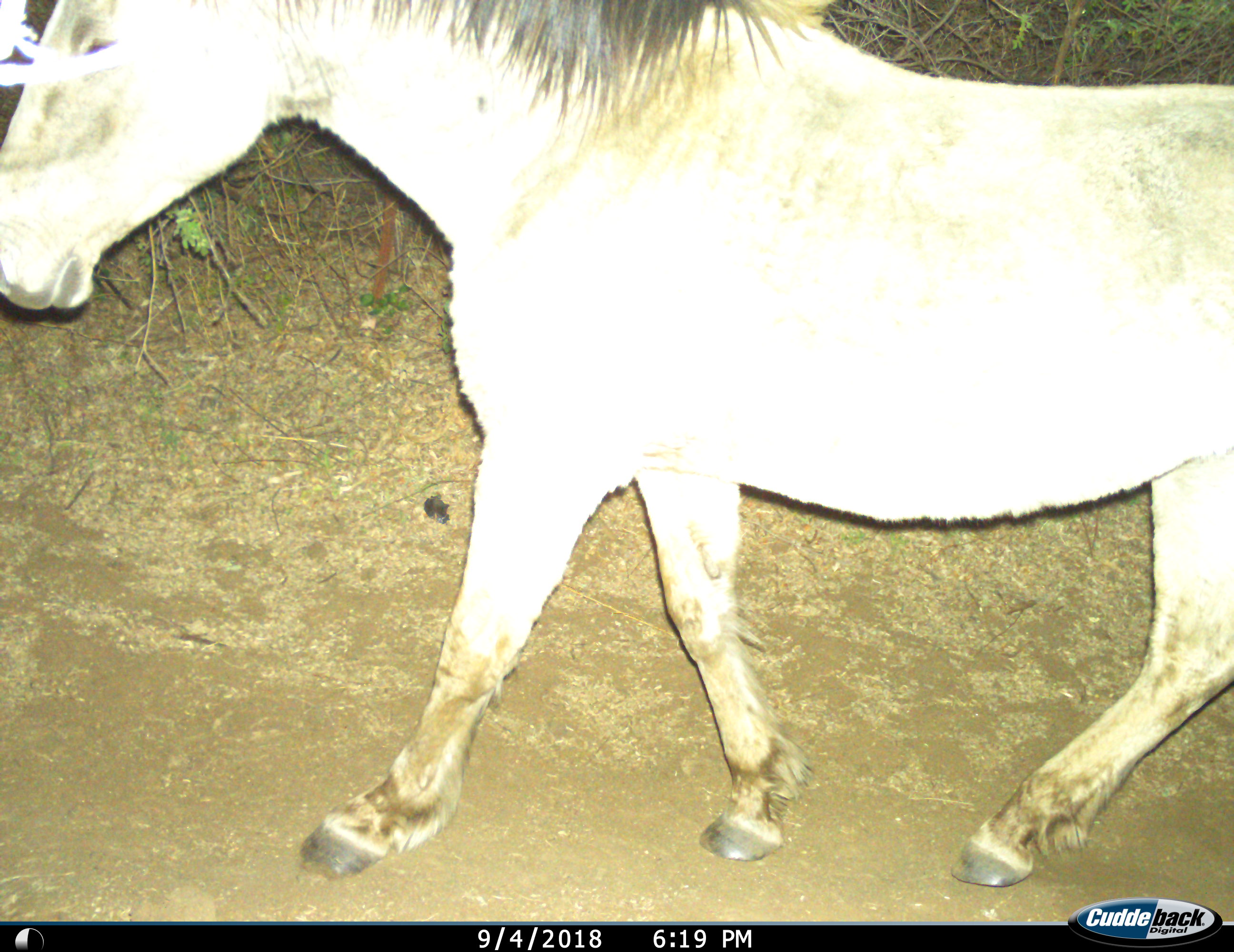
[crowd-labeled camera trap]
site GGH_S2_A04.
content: unidentified animal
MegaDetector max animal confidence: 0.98